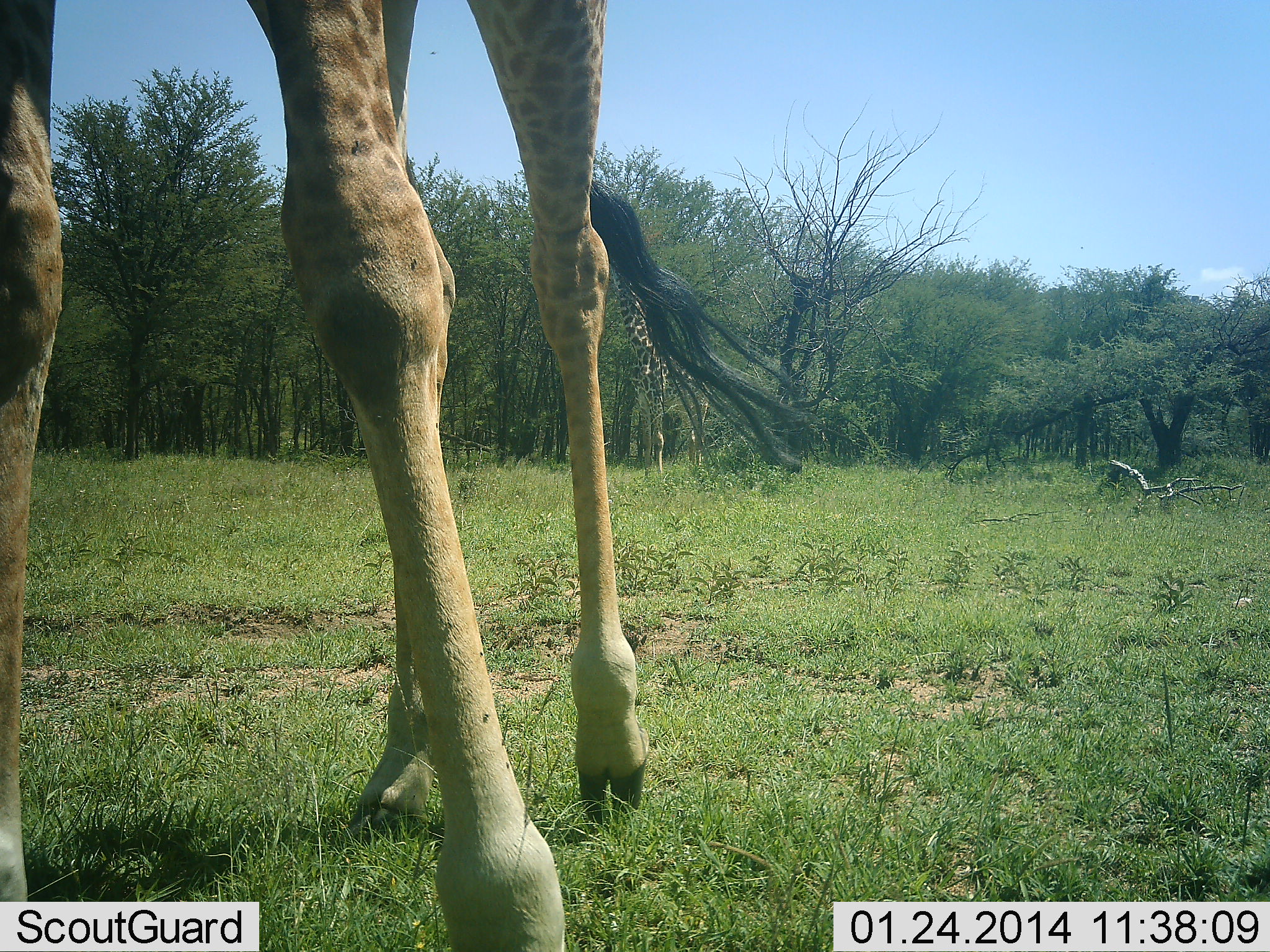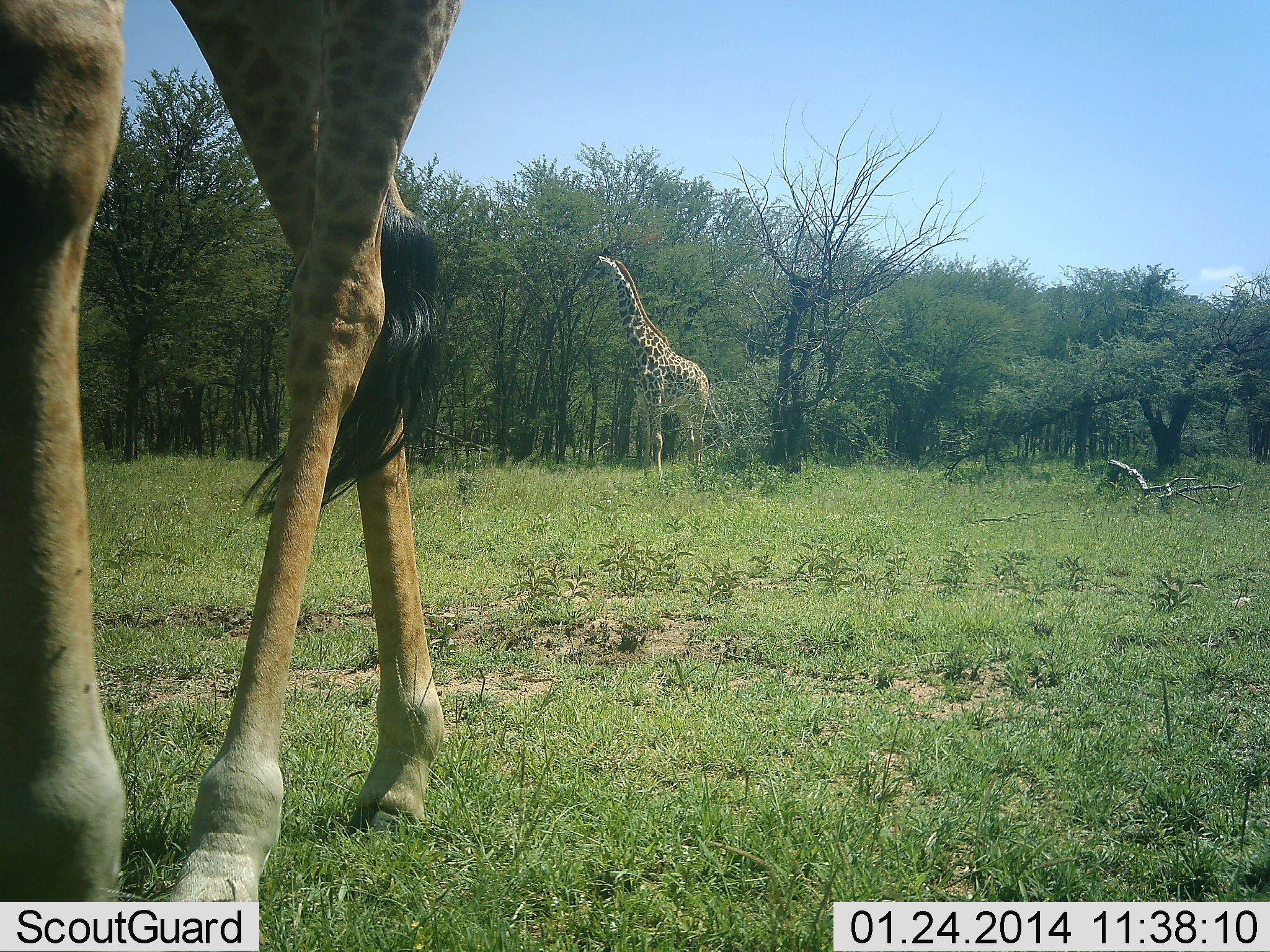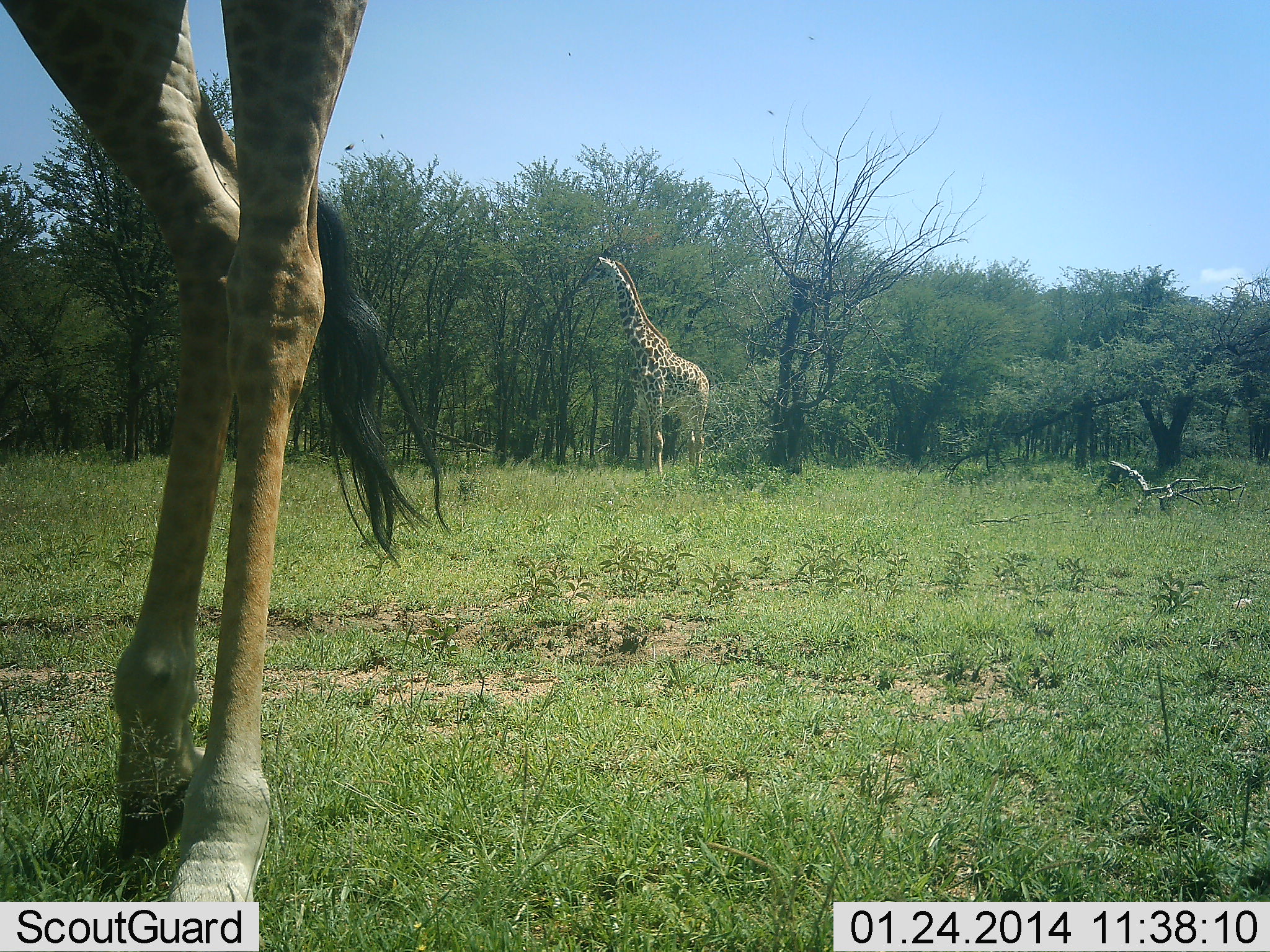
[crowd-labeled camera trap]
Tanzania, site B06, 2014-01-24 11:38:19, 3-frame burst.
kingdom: Animalia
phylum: Chordata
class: Mammalia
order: Artiodactyla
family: Giraffidae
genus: Giraffa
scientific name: Giraffa camelopardalis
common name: giraffe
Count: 2.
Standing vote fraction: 50%.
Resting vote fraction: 0%.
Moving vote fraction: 40%.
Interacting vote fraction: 0%.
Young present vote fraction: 0%.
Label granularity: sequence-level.